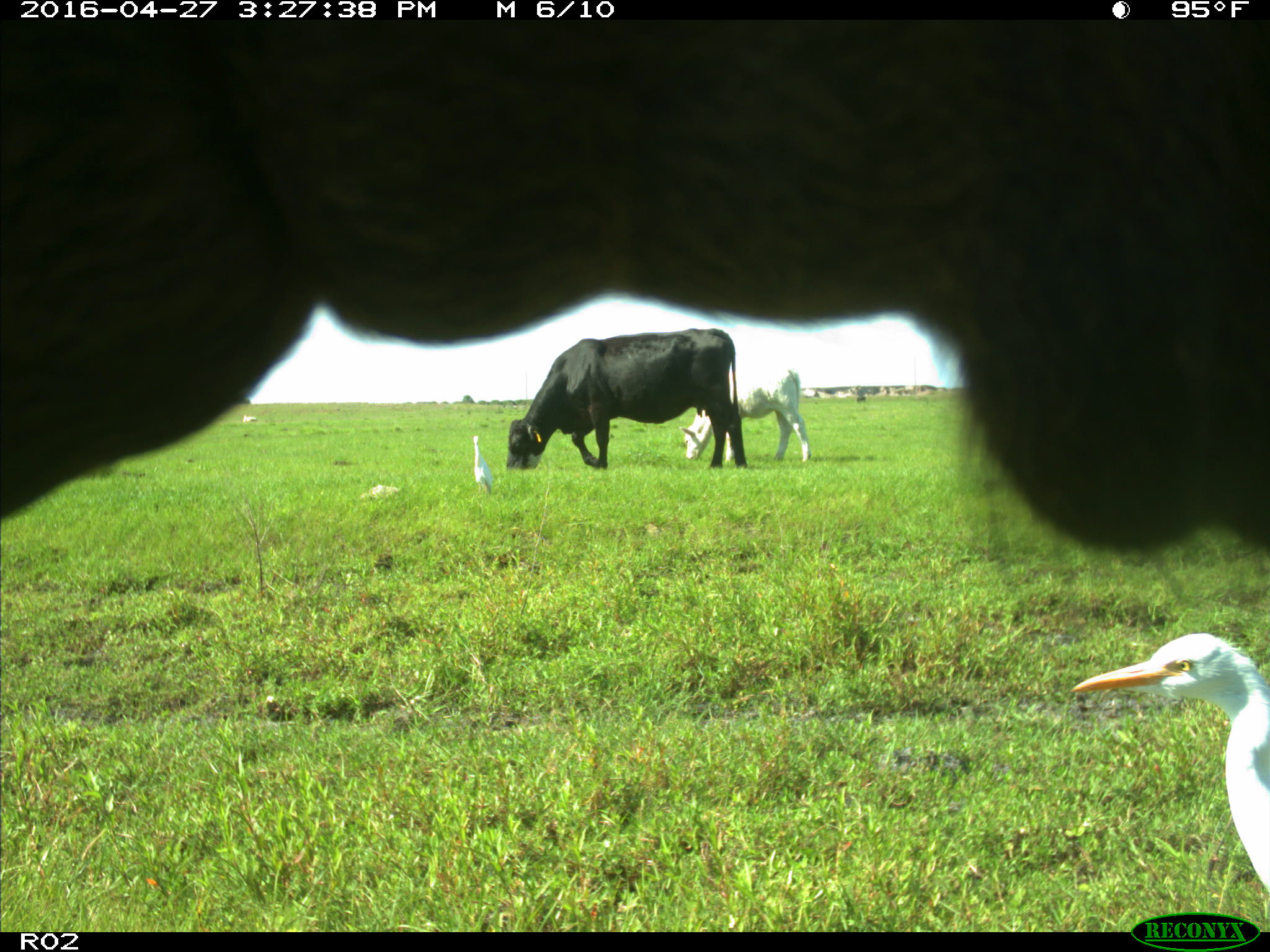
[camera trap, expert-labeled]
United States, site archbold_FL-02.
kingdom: Animalia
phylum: Chordata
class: Mammalia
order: Artiodactyla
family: Bovidae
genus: Bos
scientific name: Bos taurus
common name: domestic cow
Bos taurus (domestic cow).